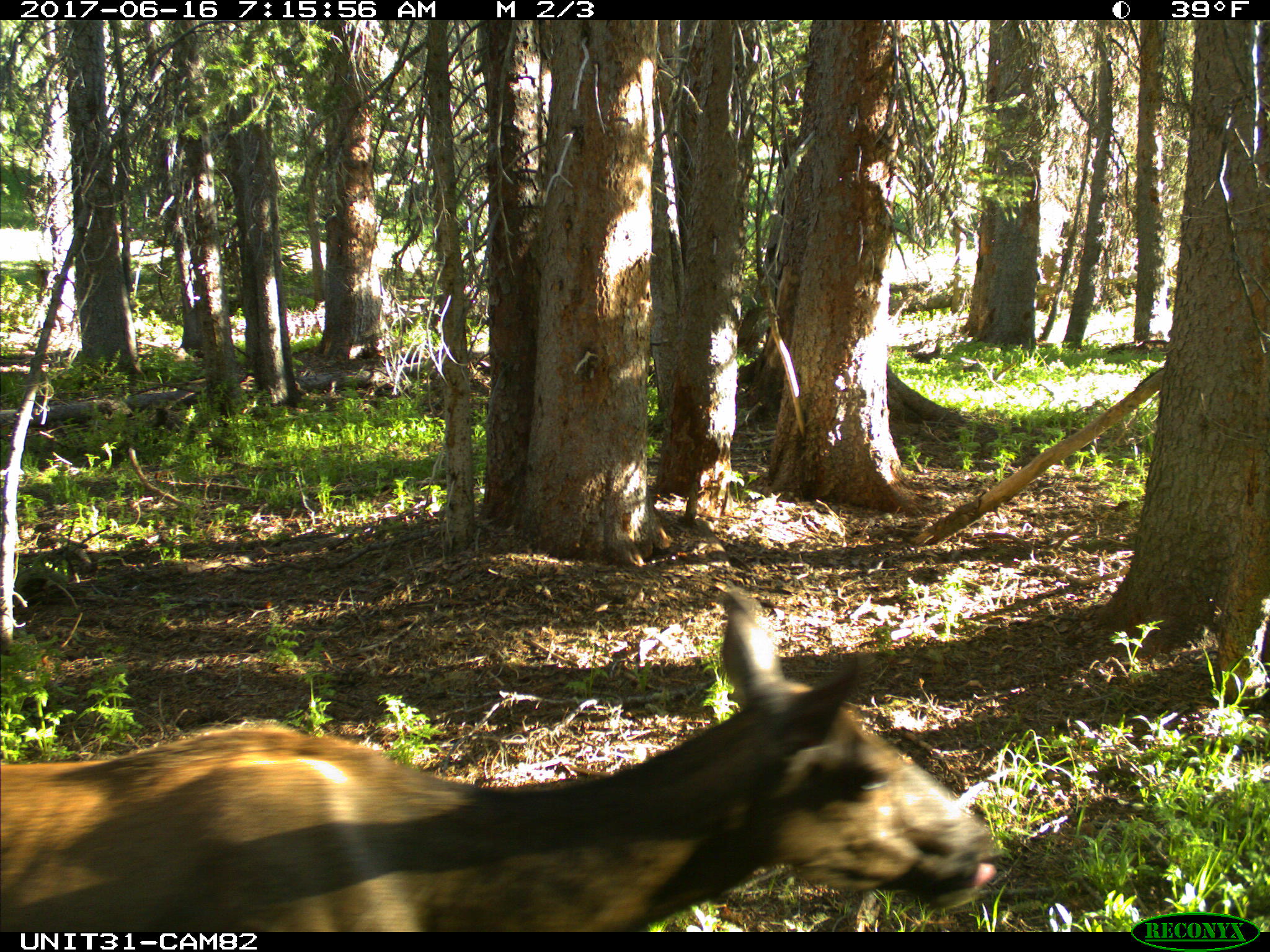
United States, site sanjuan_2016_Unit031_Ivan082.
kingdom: Animalia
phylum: Chordata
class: Mammalia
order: Artiodactyla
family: Cervidae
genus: Cervus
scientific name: Cervus elaphus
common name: red deer